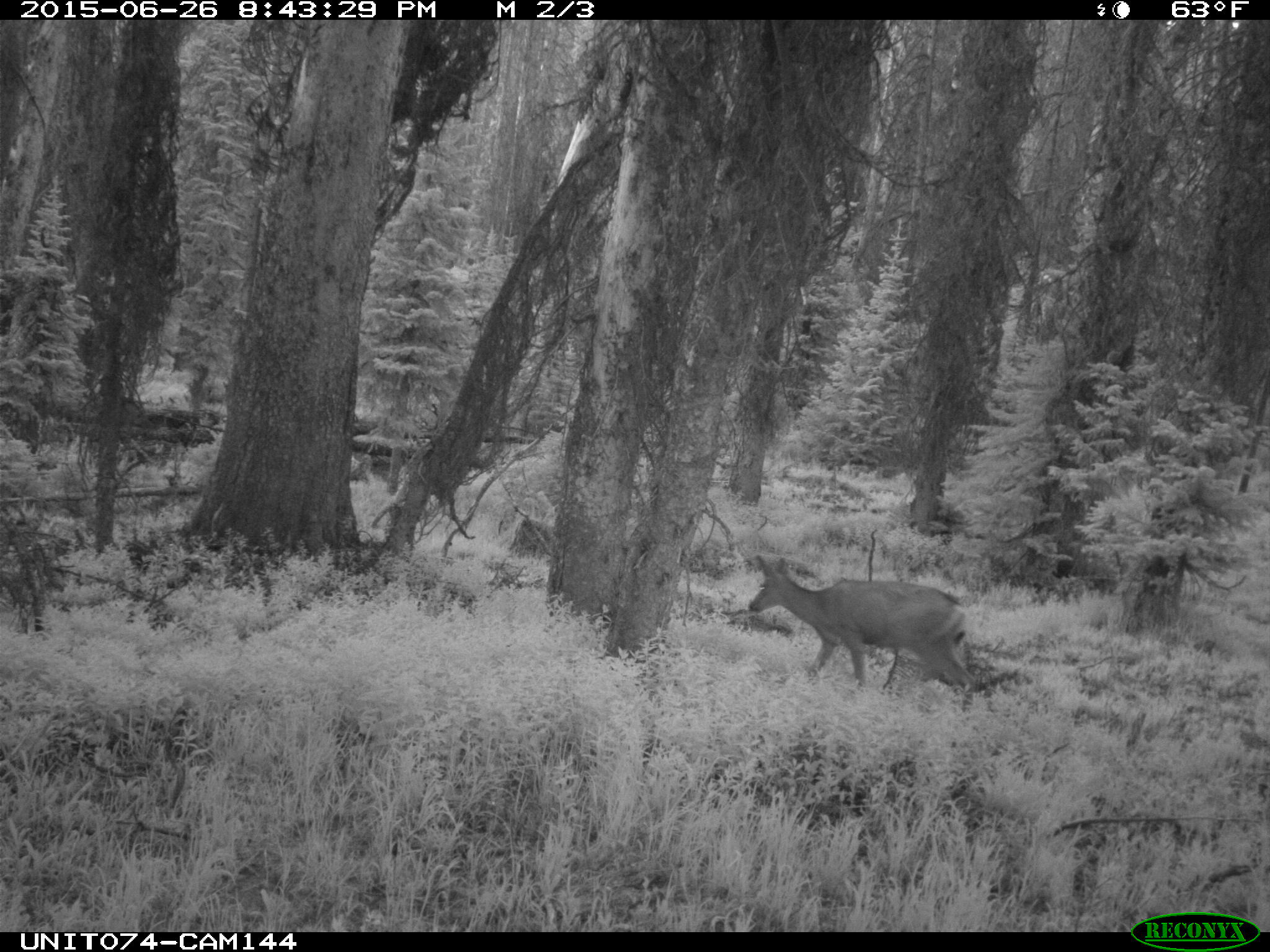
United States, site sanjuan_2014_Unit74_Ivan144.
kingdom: Animalia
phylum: Chordata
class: Mammalia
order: Artiodactyla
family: Cervidae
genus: Odocoileus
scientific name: Odocoileus hemionus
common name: mule deer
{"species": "Odocoileus hemionus (mule deer)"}